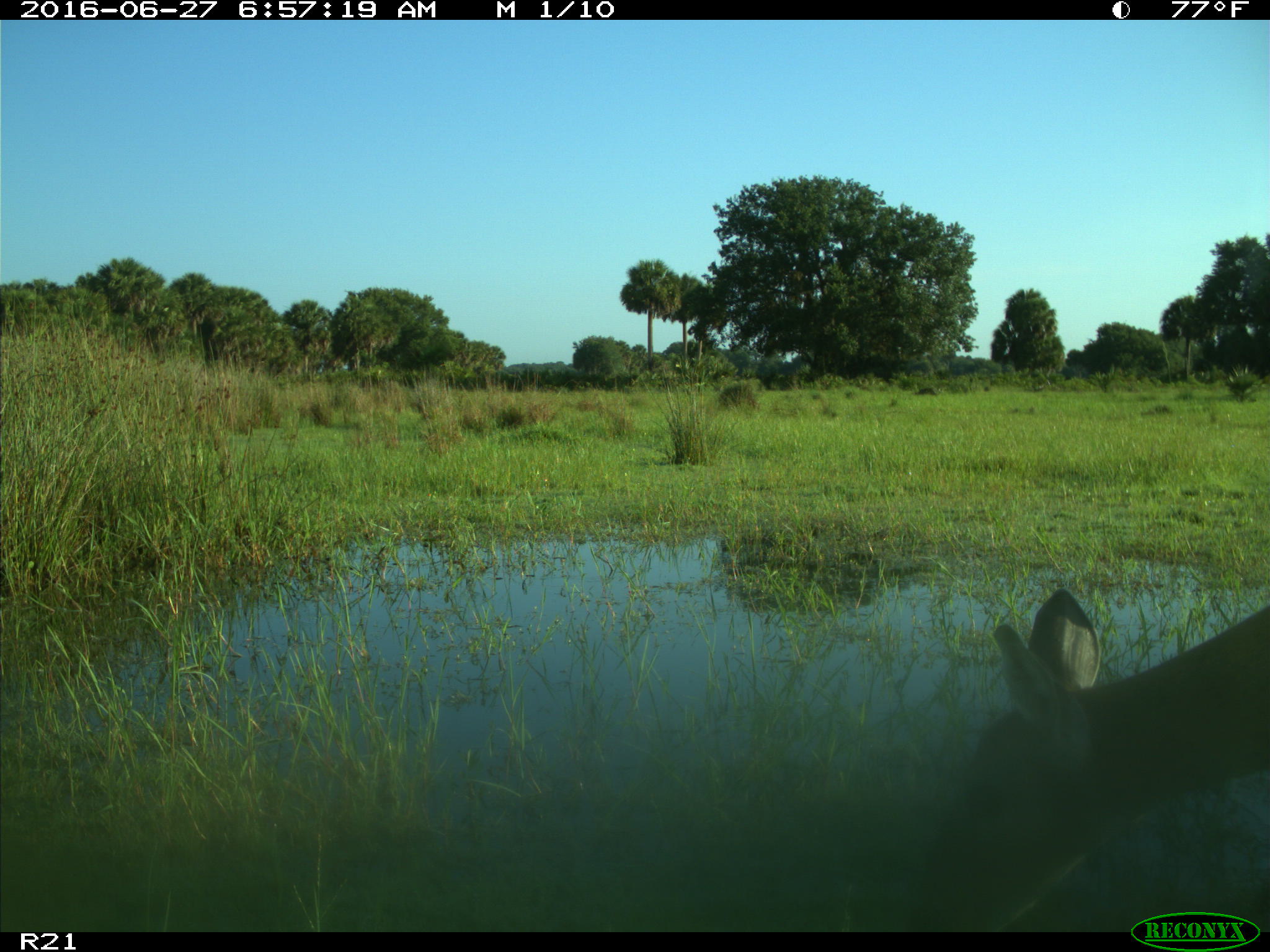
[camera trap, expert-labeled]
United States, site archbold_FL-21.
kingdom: Animalia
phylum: Chordata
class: Mammalia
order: Artiodactyla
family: Cervidae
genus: Odocoileus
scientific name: Odocoileus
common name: deer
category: unidentified deer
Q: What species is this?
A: Unidentified deer (deer) (Odocoileus).